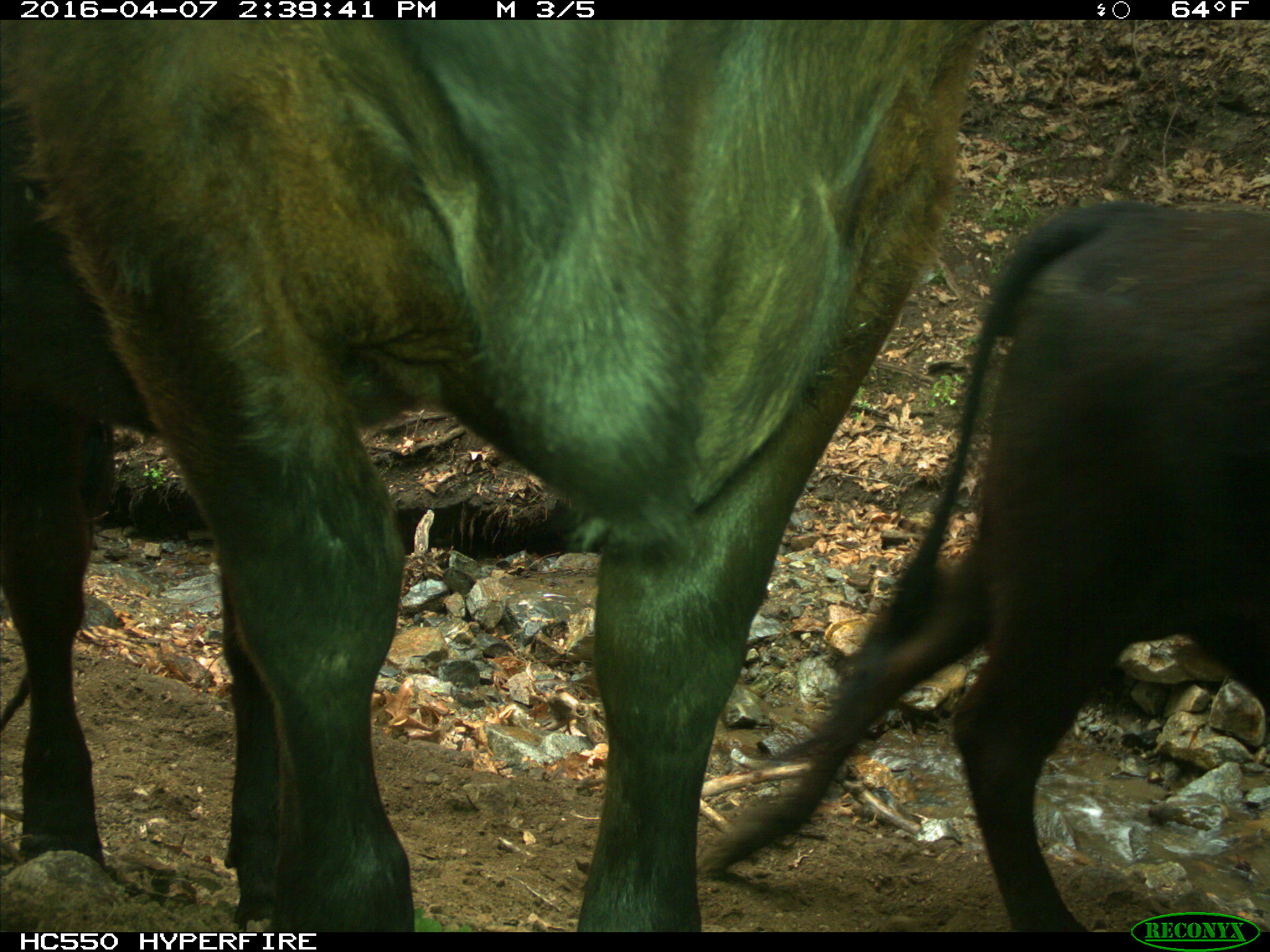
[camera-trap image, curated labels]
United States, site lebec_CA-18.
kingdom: Animalia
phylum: Chordata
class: Mammalia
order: Artiodactyla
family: Bovidae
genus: Bos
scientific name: Bos taurus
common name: domestic cow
Bos taurus (domestic cow).